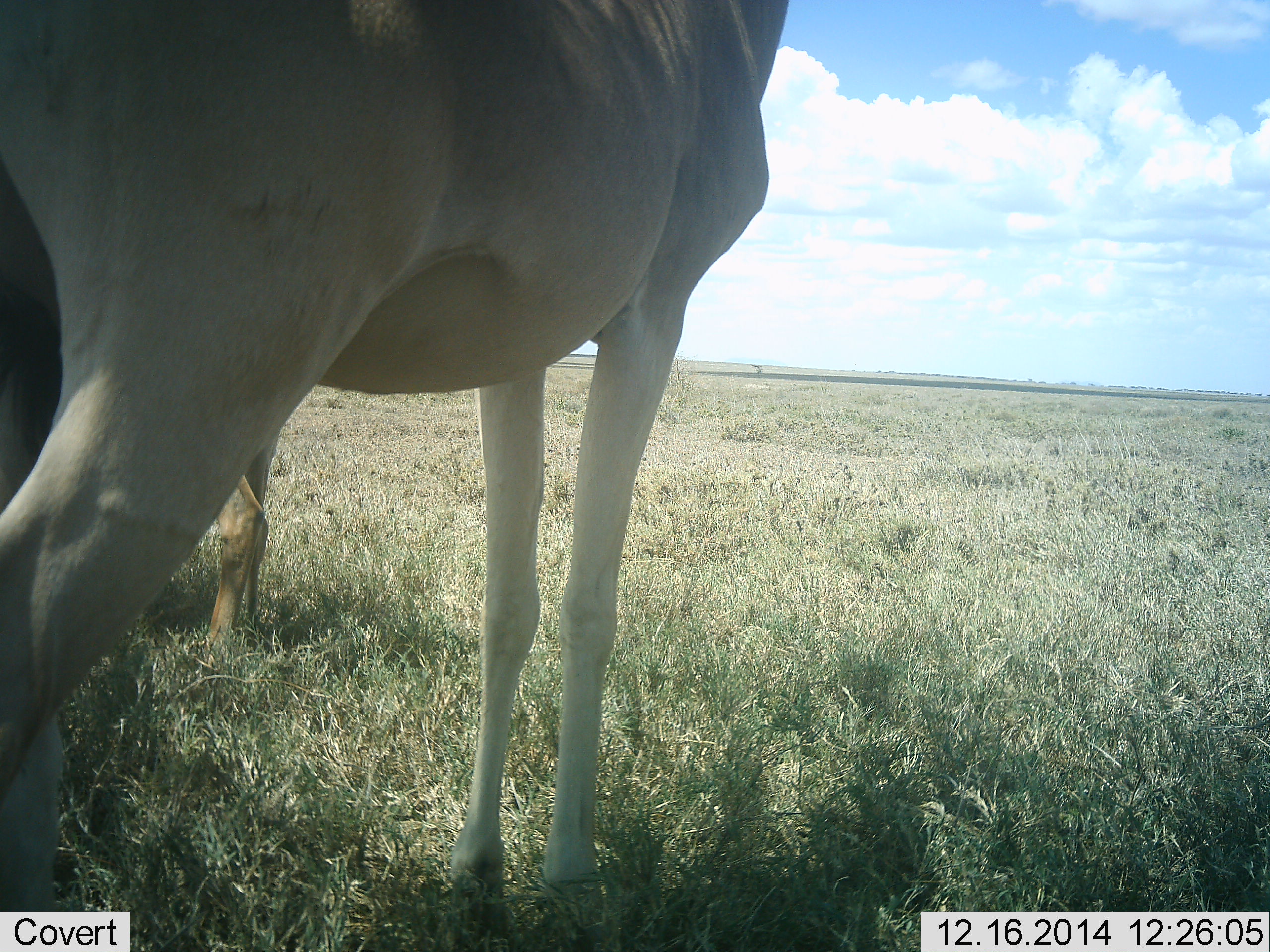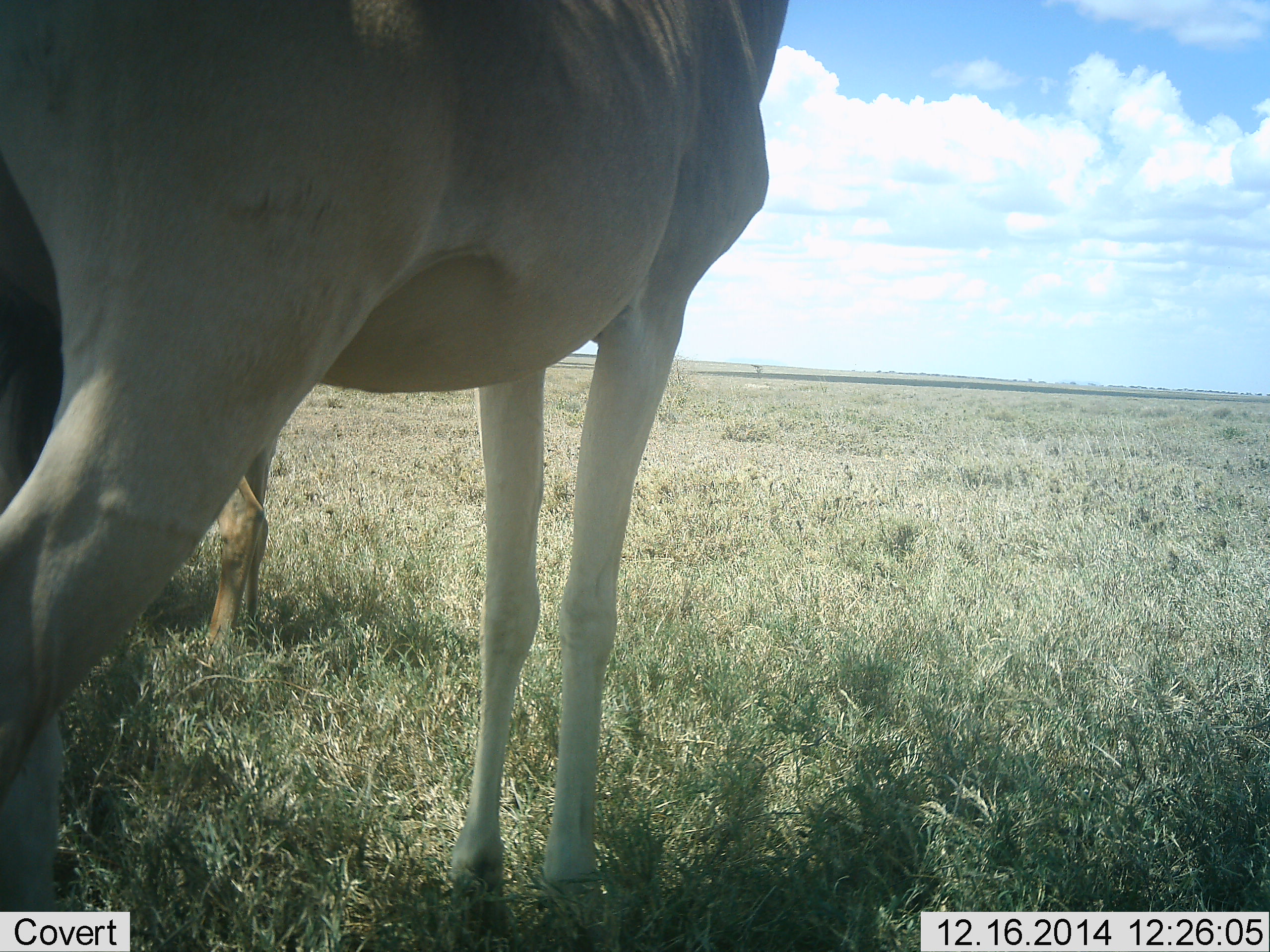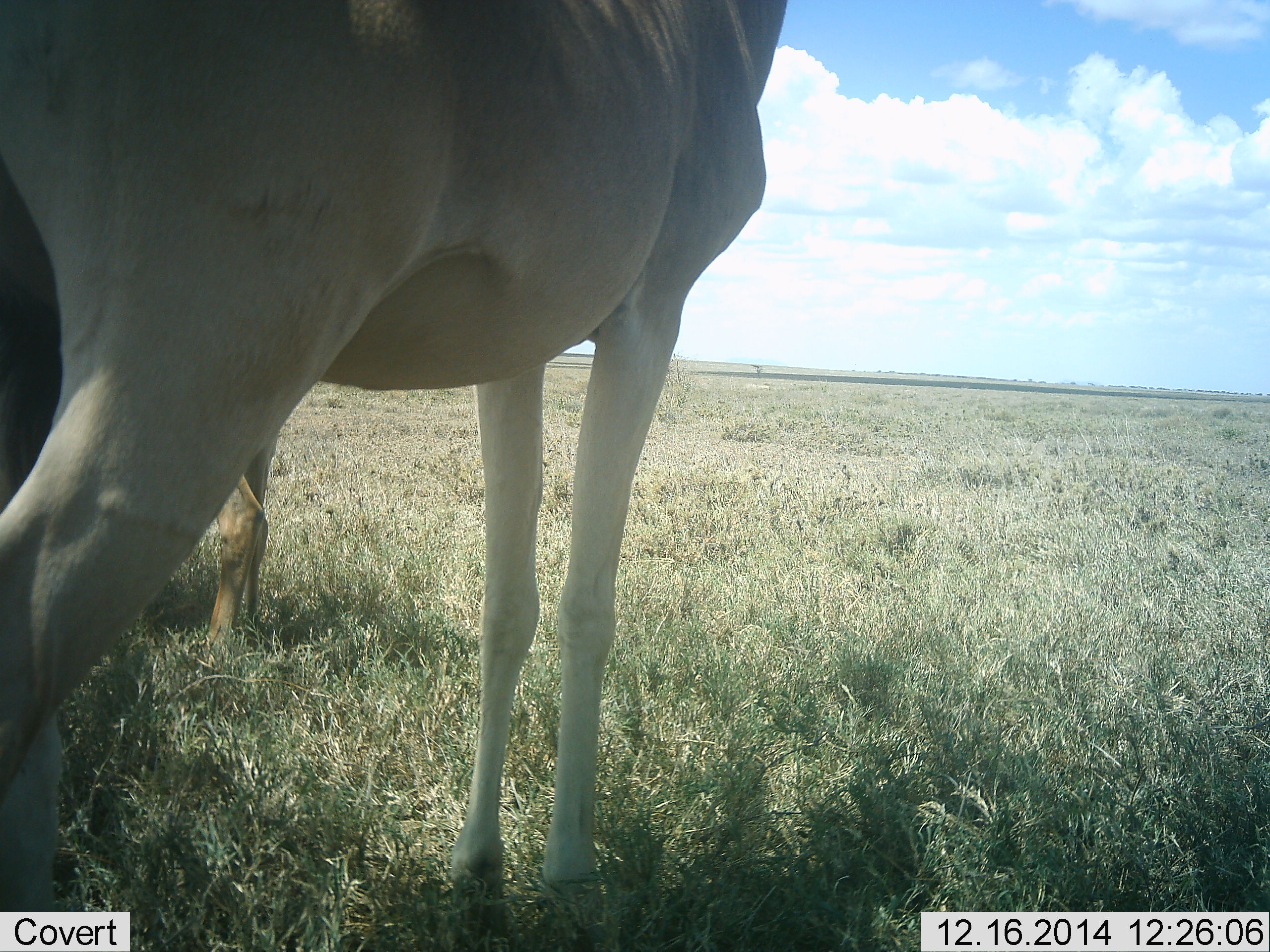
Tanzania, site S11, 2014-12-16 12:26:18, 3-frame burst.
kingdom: Animalia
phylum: Chordata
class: Mammalia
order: Artiodactyla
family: Bovidae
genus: Alcelaphus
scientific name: Alcelaphus buselaphus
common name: hartebeest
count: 2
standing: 100%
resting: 0%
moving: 0%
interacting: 0%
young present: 0%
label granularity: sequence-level